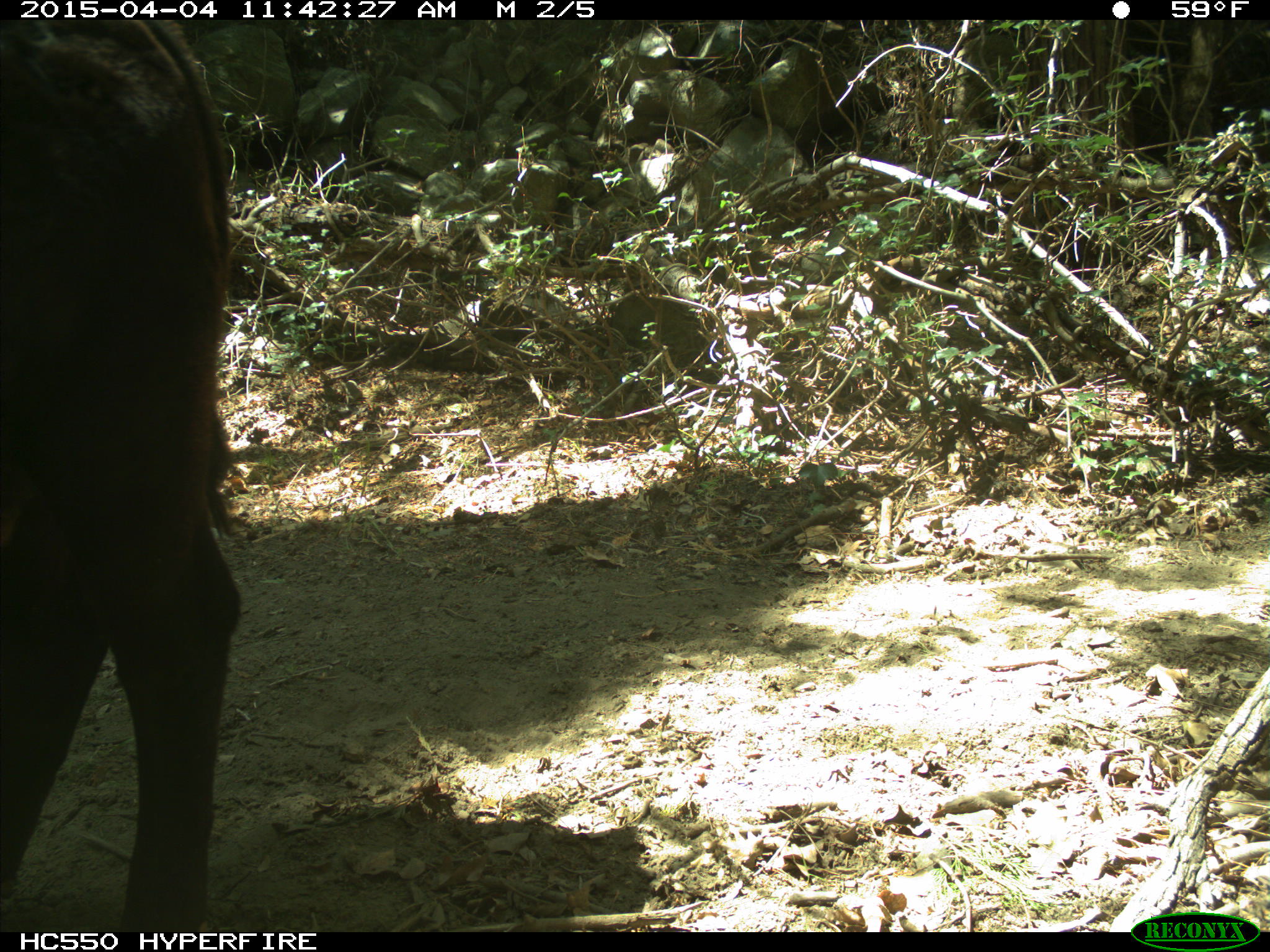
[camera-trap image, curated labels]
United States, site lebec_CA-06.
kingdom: Animalia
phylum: Chordata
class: Mammalia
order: Artiodactyla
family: Bovidae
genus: Bos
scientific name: Bos taurus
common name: domestic cow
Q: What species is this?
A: Bos taurus (domestic cow).